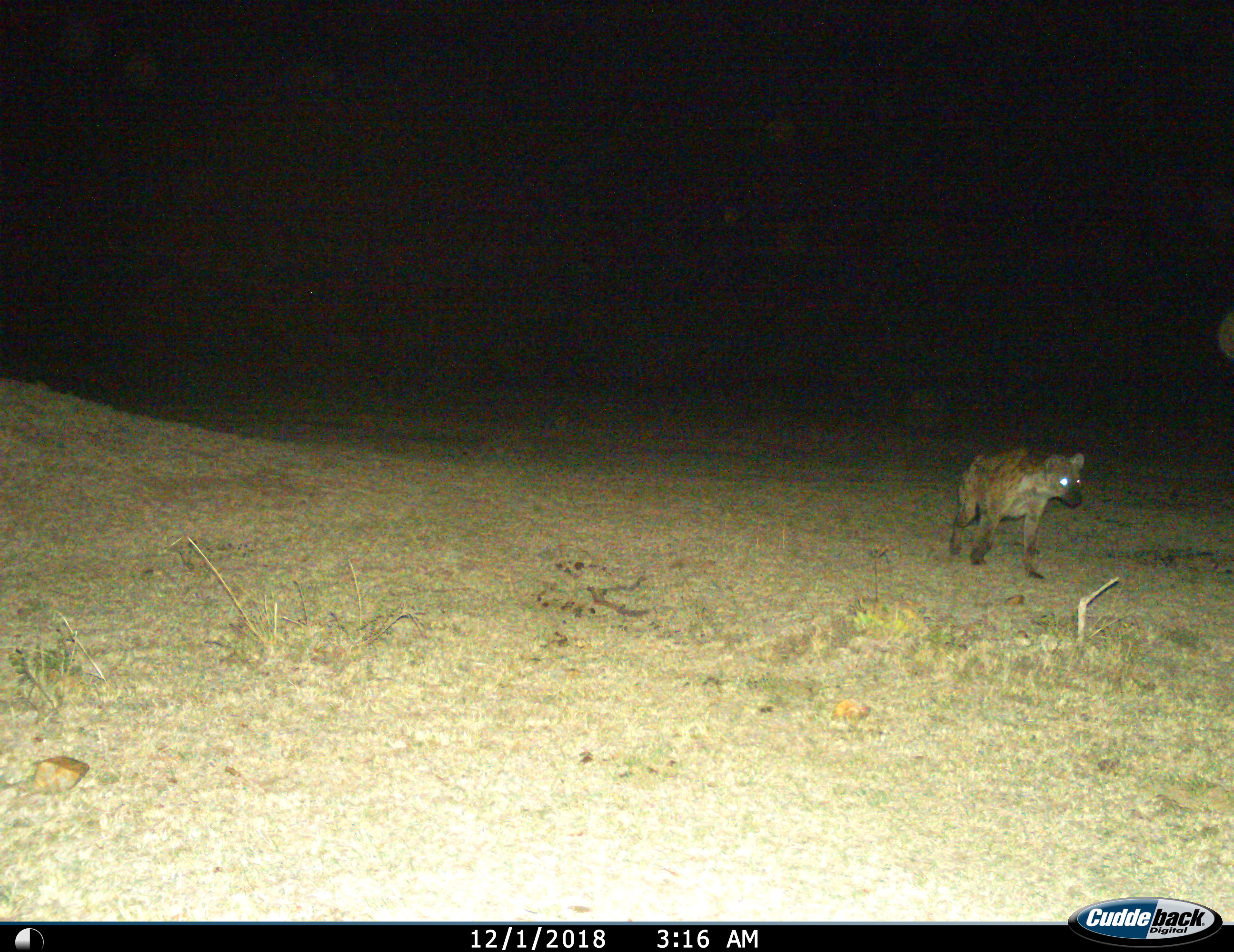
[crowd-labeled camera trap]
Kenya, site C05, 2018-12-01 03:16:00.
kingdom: Animalia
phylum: Chordata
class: Mammalia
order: Carnivora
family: Hyaenidae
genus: Crocuta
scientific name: Crocuta crocuta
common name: spotted hyena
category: hyenaspotted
Hyenaspotted (spotted hyena) (Crocuta crocuta), count 1. Behavior (volunteer vote fractions): standing 10%, resting 0%, moving 100%, interacting 0%. Young present (vote fraction): 0%. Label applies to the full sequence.